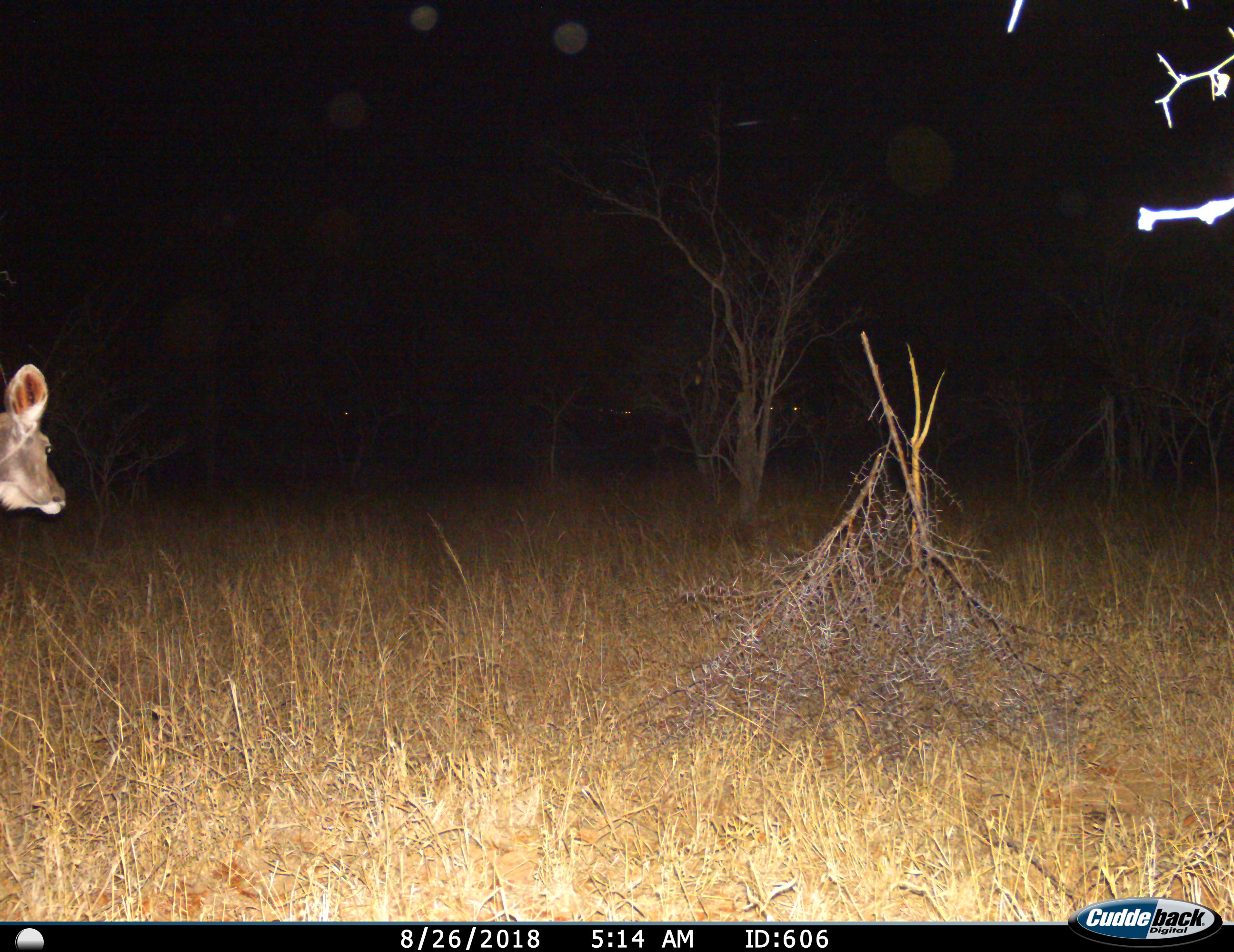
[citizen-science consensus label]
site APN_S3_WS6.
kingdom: Animalia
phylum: Chordata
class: Mammalia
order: Artiodactyla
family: Bovidae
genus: Tragelaphus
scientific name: Tragelaphus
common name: kudu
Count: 1.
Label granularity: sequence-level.